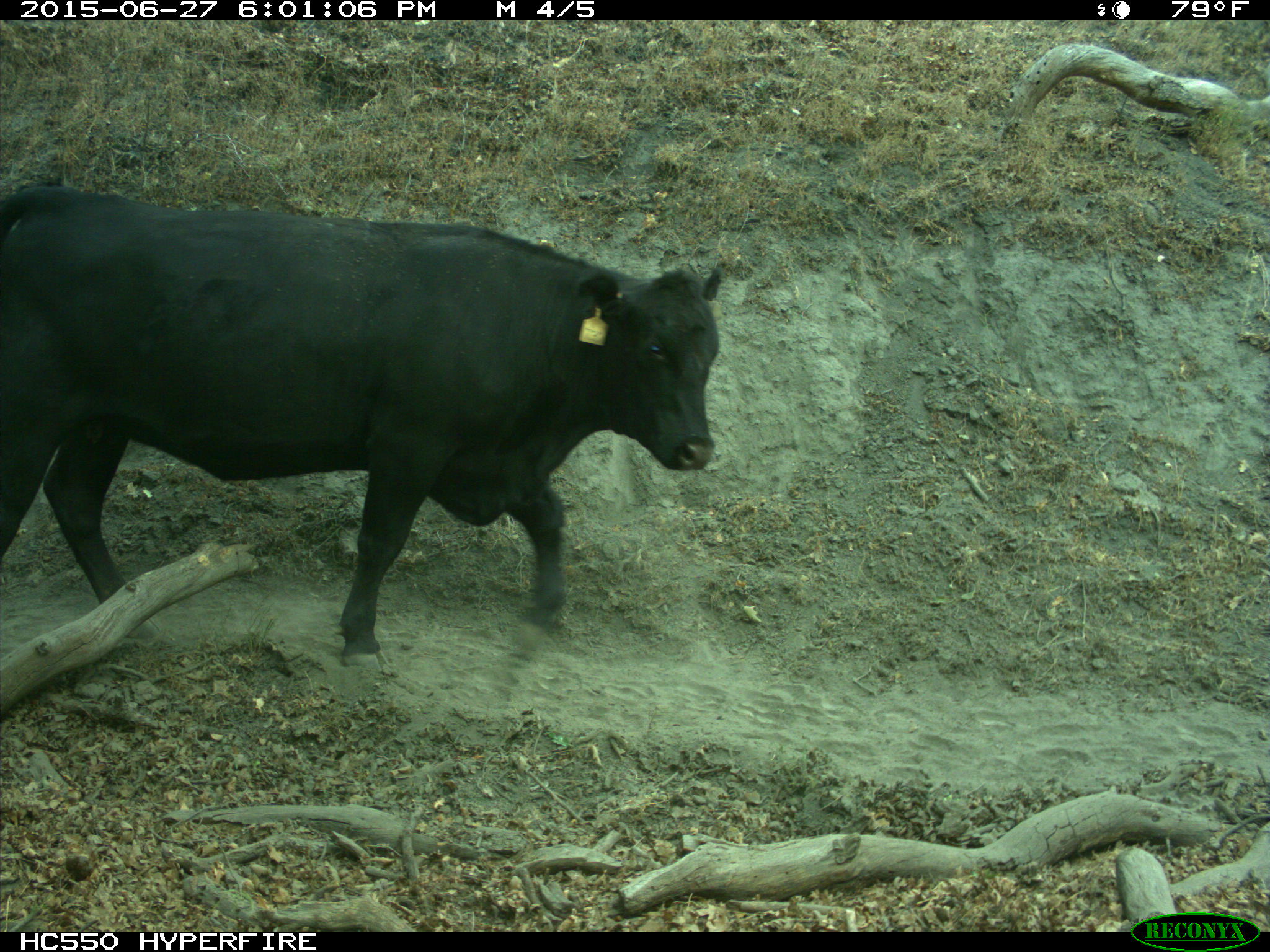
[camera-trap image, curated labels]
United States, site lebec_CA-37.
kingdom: Animalia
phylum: Chordata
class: Mammalia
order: Artiodactyla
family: Bovidae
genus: Bos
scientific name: Bos taurus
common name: domestic cow